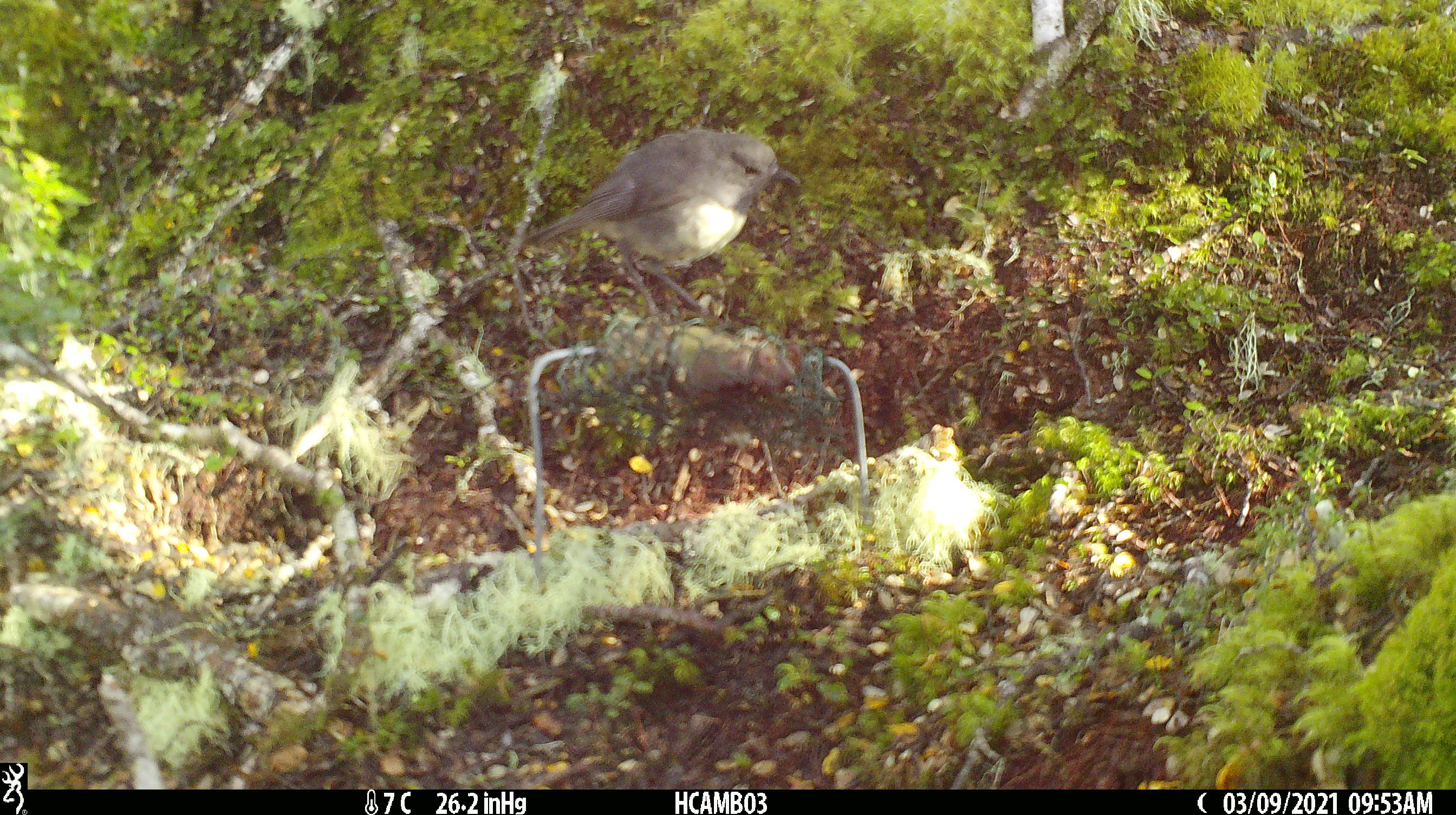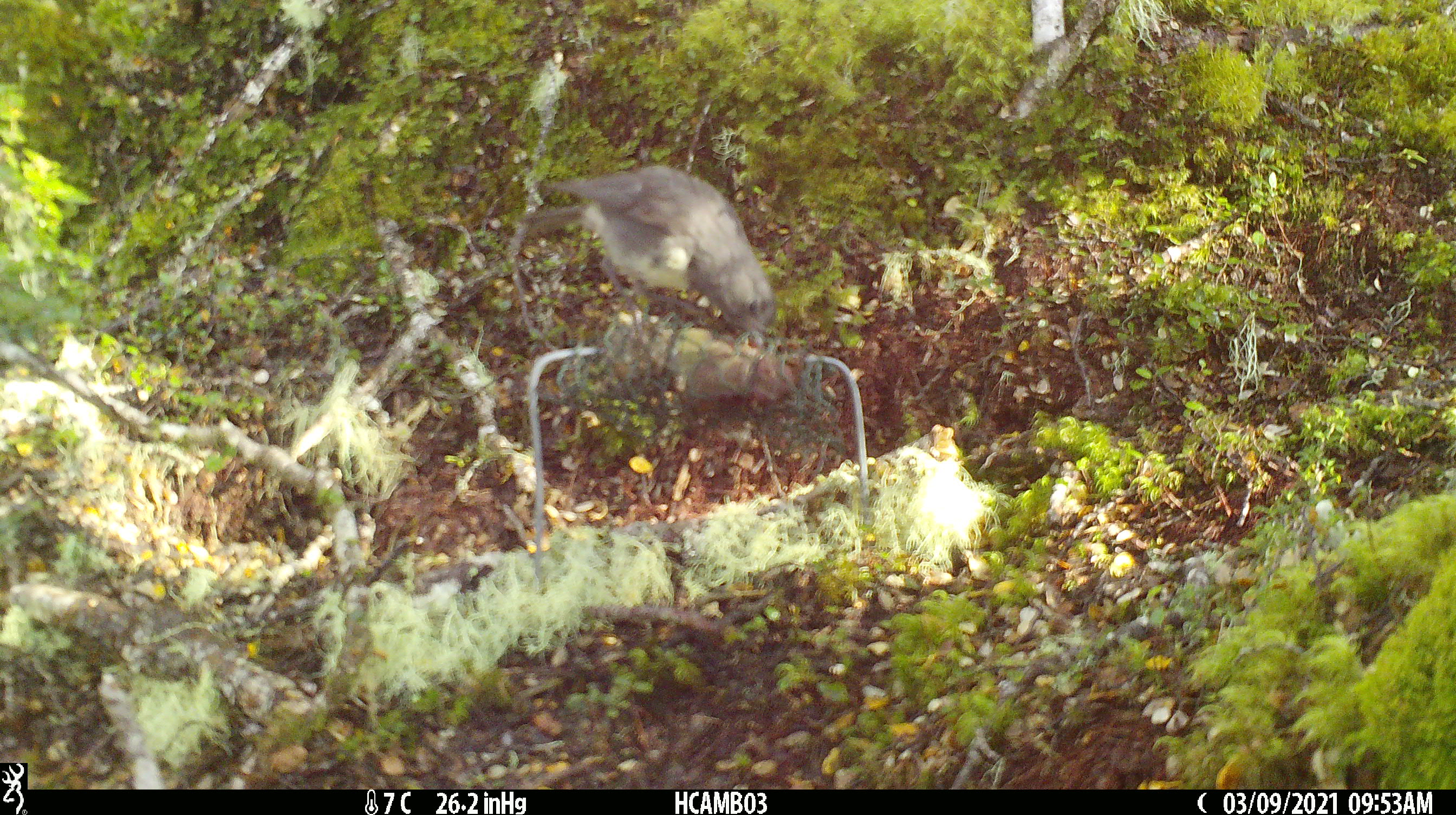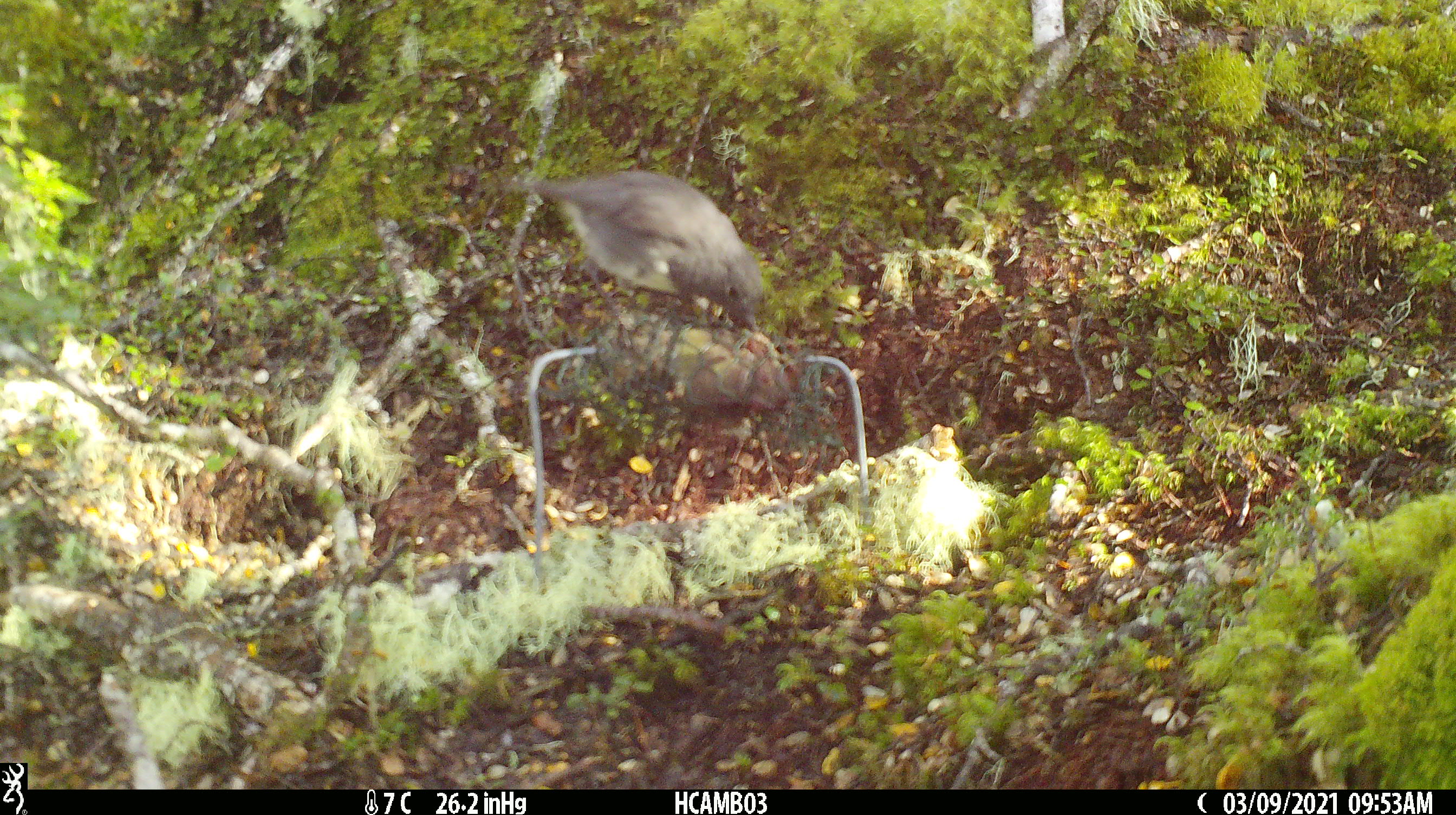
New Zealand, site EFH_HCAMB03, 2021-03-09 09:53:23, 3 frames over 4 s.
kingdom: Animalia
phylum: Chordata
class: Aves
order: Passeriformes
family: Petroicidae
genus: Petroica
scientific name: Petroica australis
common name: new zealand robin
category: robin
Robin (new zealand robin) (Petroica australis).